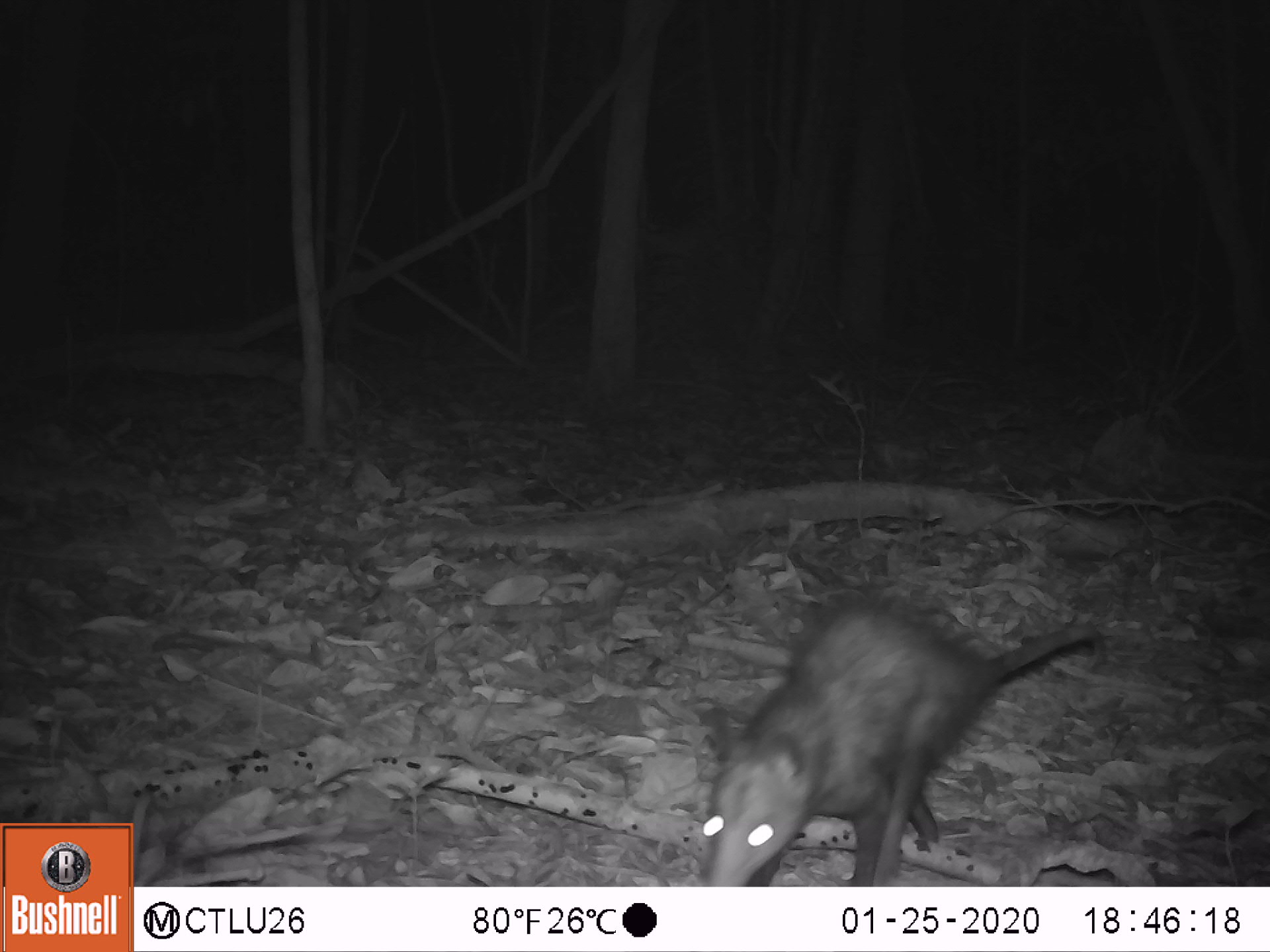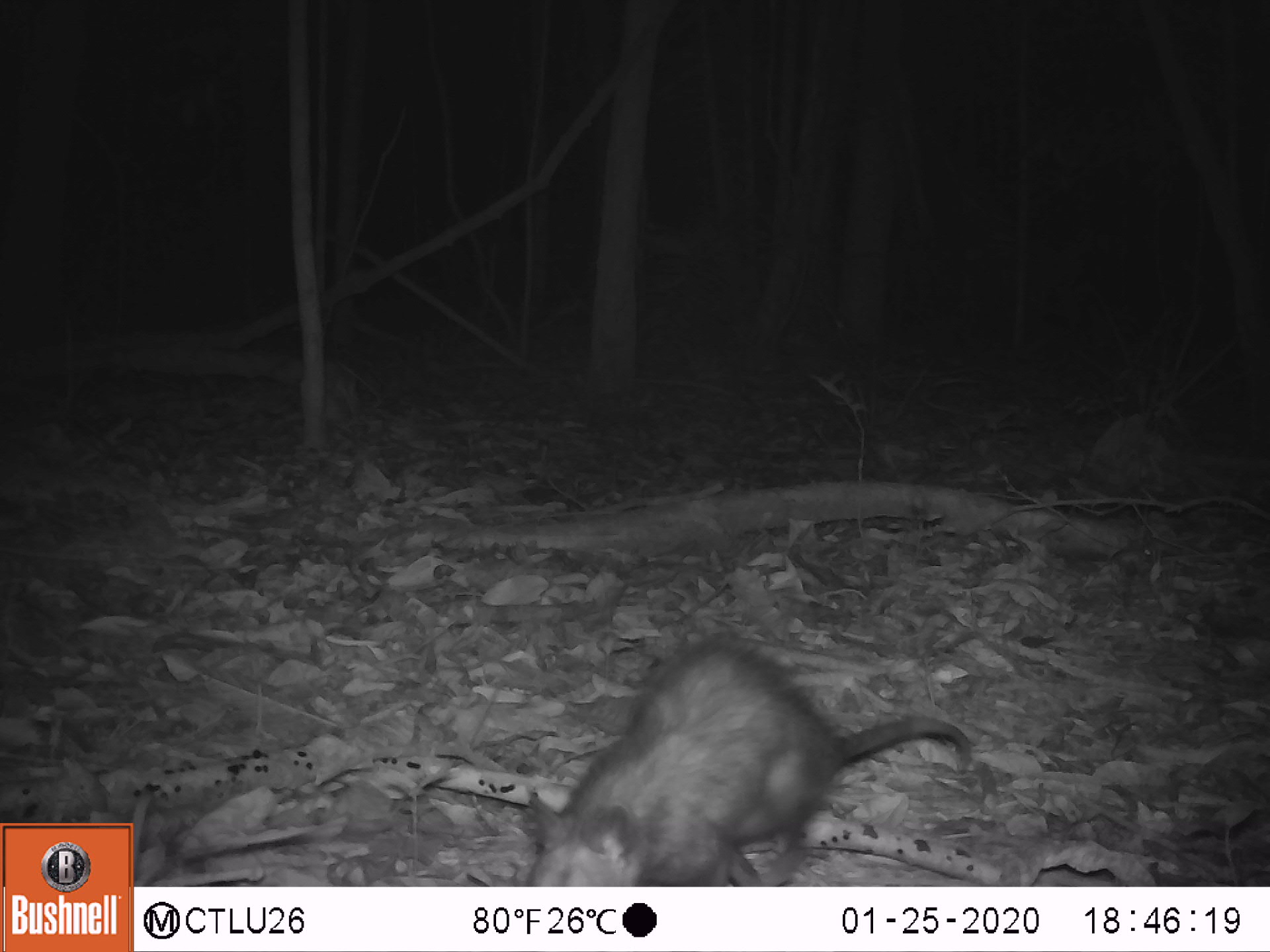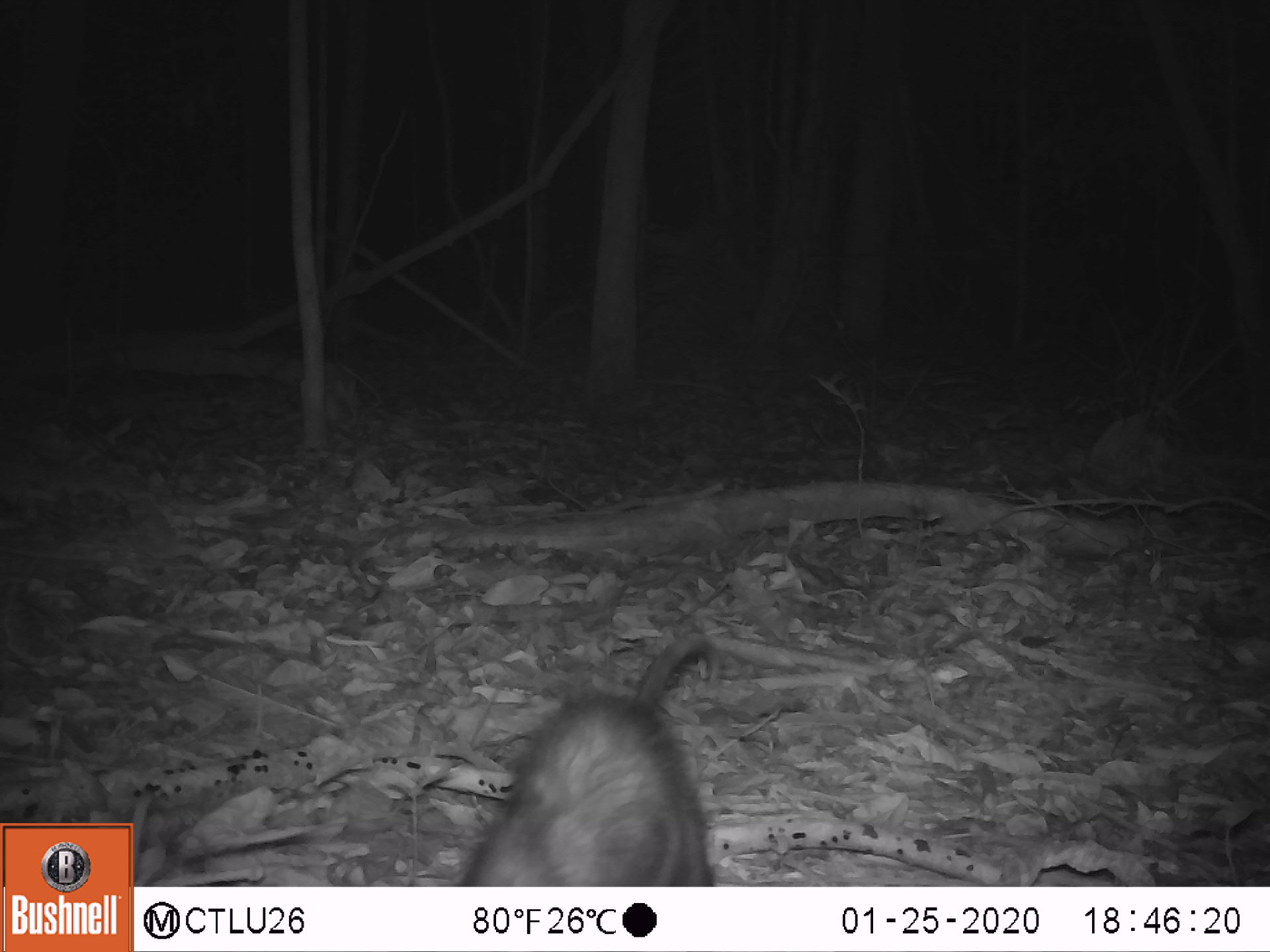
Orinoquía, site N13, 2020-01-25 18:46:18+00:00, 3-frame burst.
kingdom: Animalia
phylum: Chordata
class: Mammalia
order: Didelphimorphia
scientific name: Didelphimorphia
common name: possum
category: unknown possum